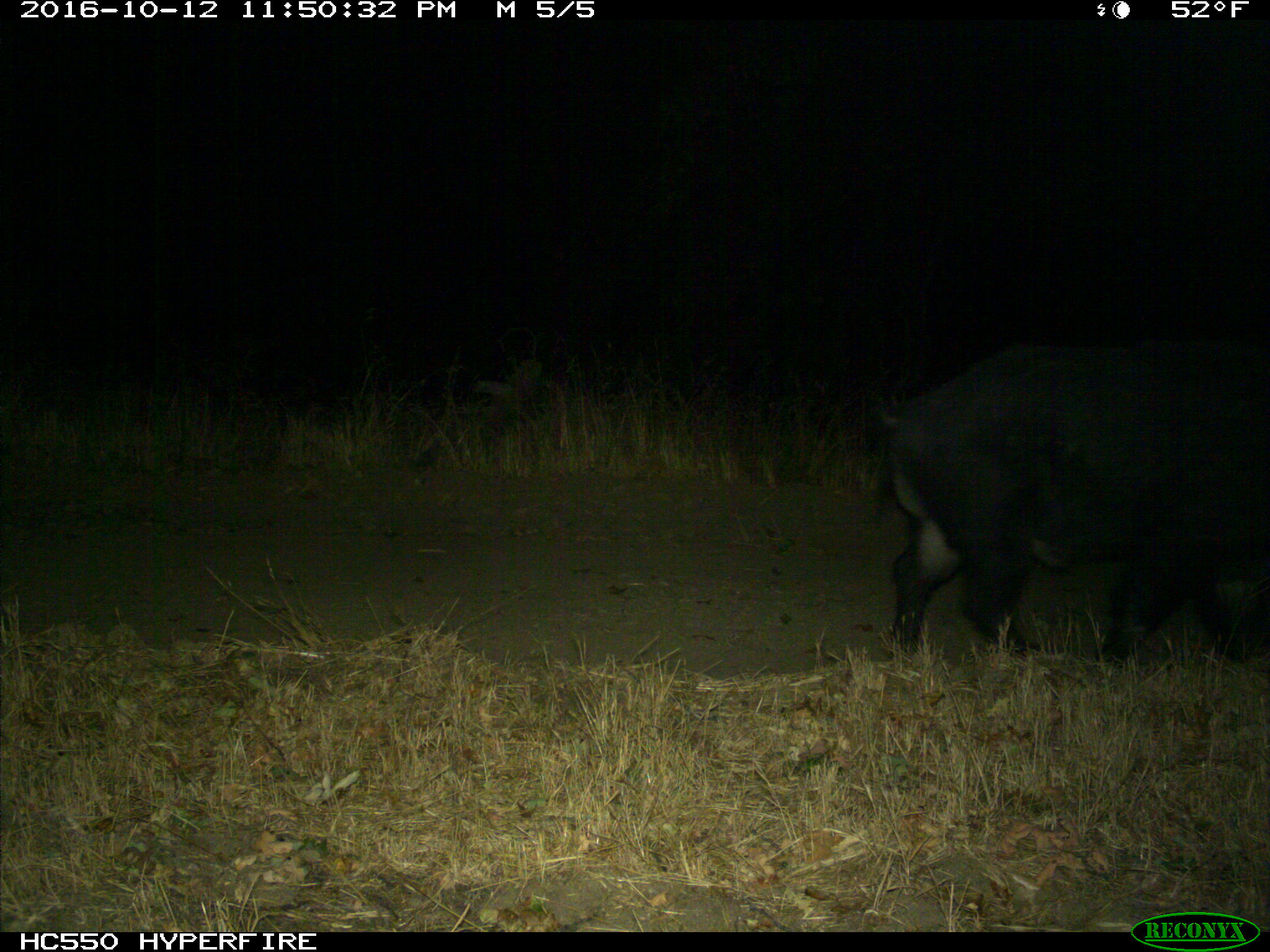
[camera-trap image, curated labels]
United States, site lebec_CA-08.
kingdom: Animalia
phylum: Chordata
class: Mammalia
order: Artiodactyla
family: Suidae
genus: Sus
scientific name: Sus scrofa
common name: wild boar